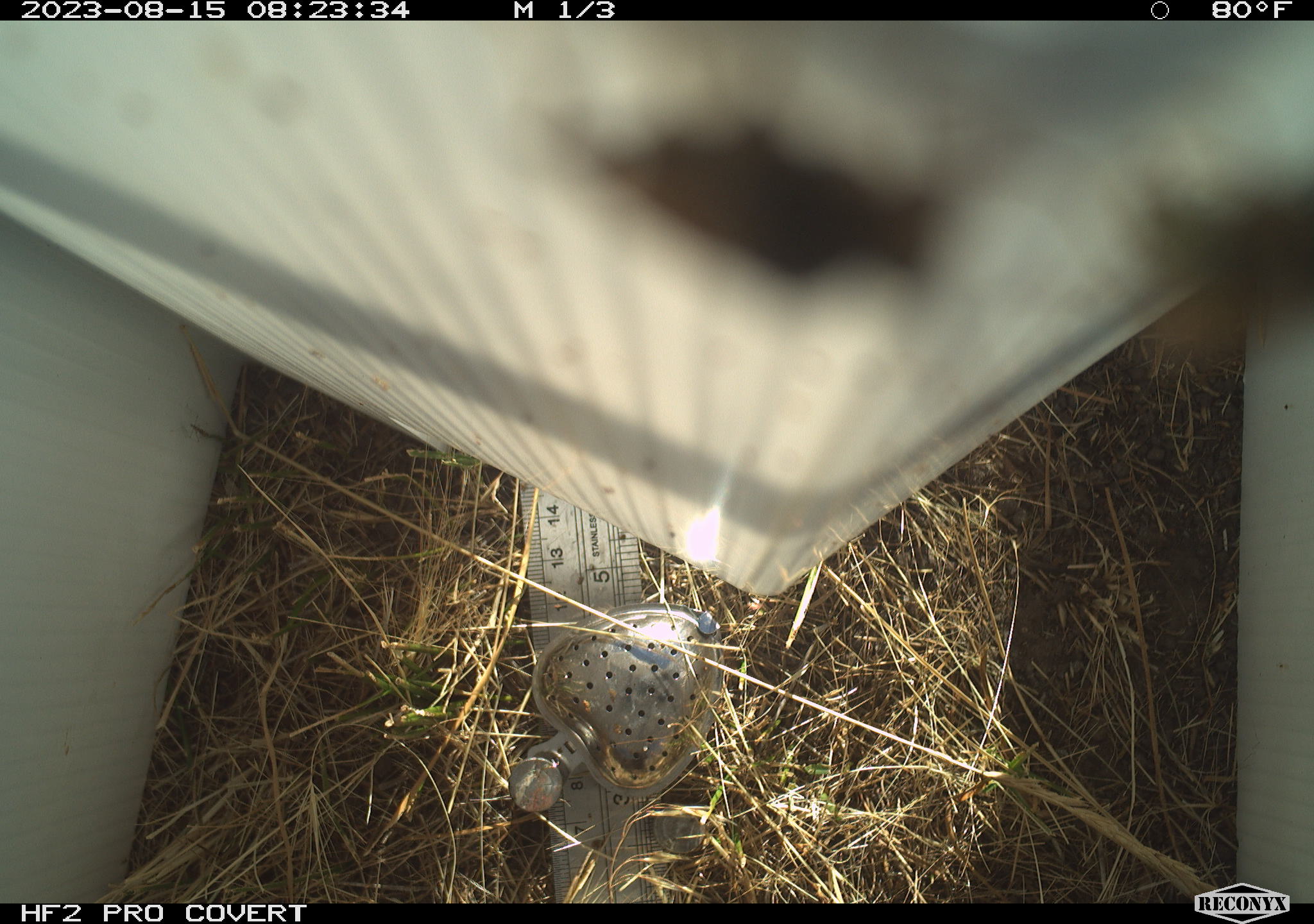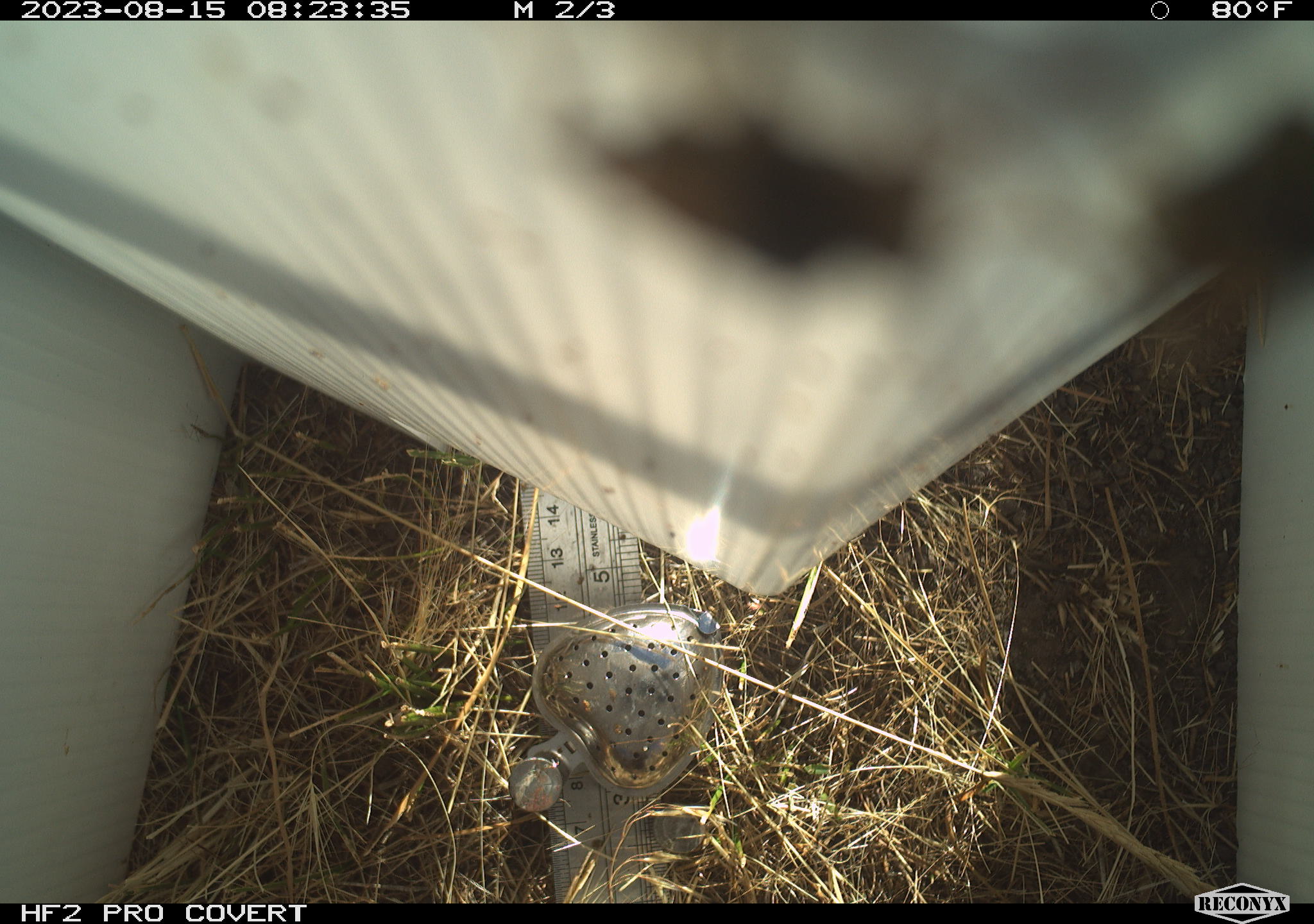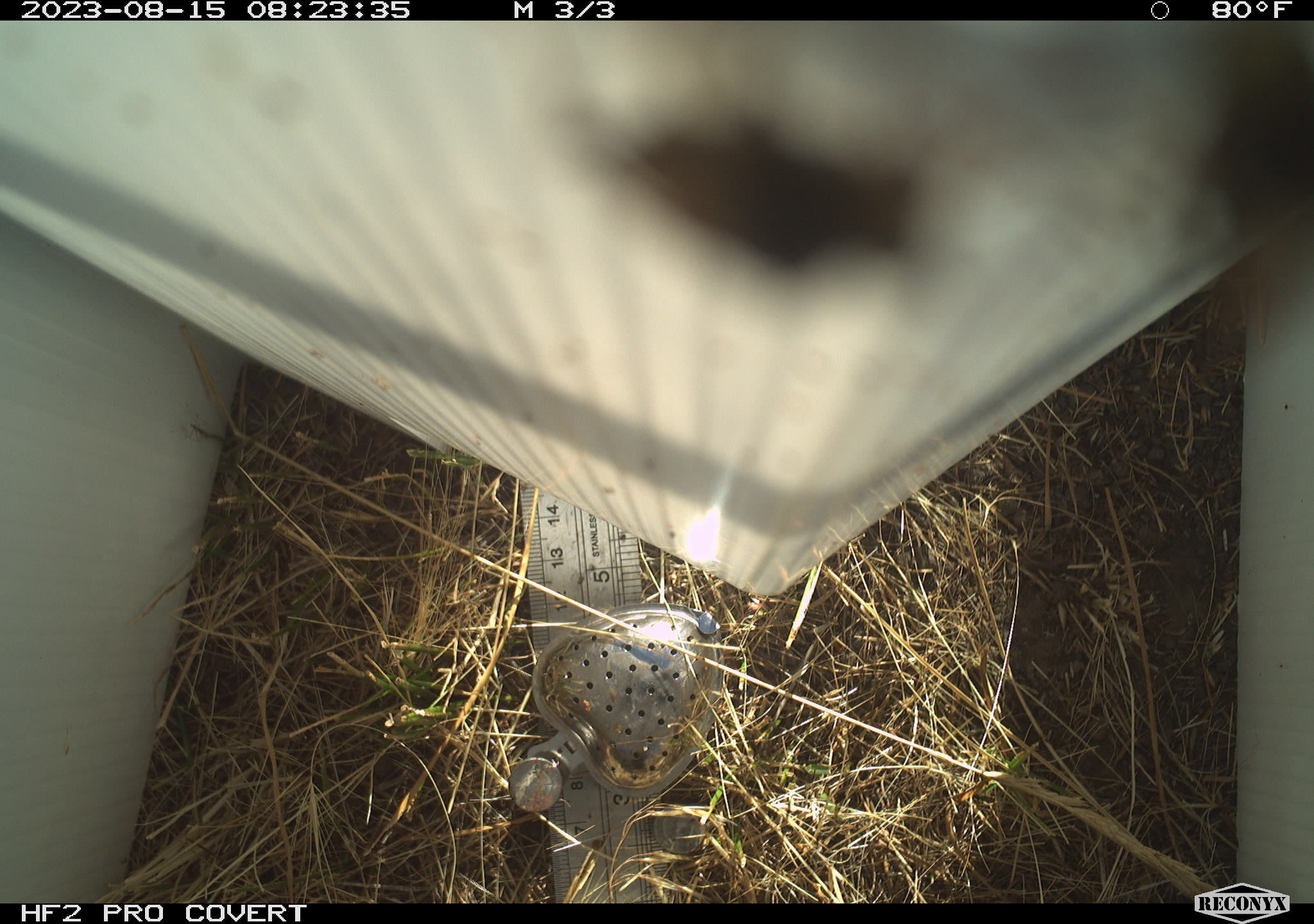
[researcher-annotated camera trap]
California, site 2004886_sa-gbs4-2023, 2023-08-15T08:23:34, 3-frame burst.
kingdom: Animalia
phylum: Arthropoda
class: Insecta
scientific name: Insecta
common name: insect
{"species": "insect (Insecta)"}